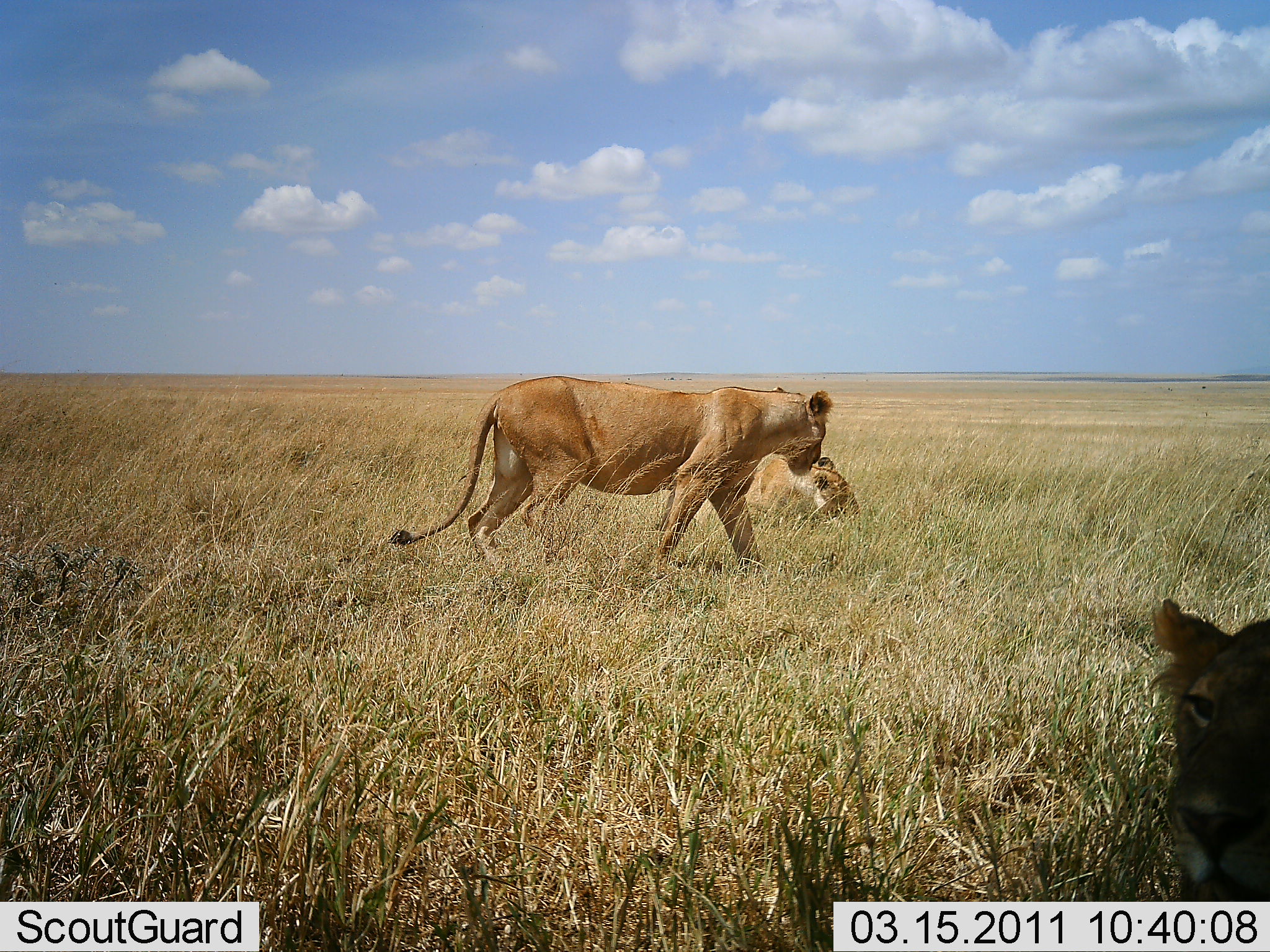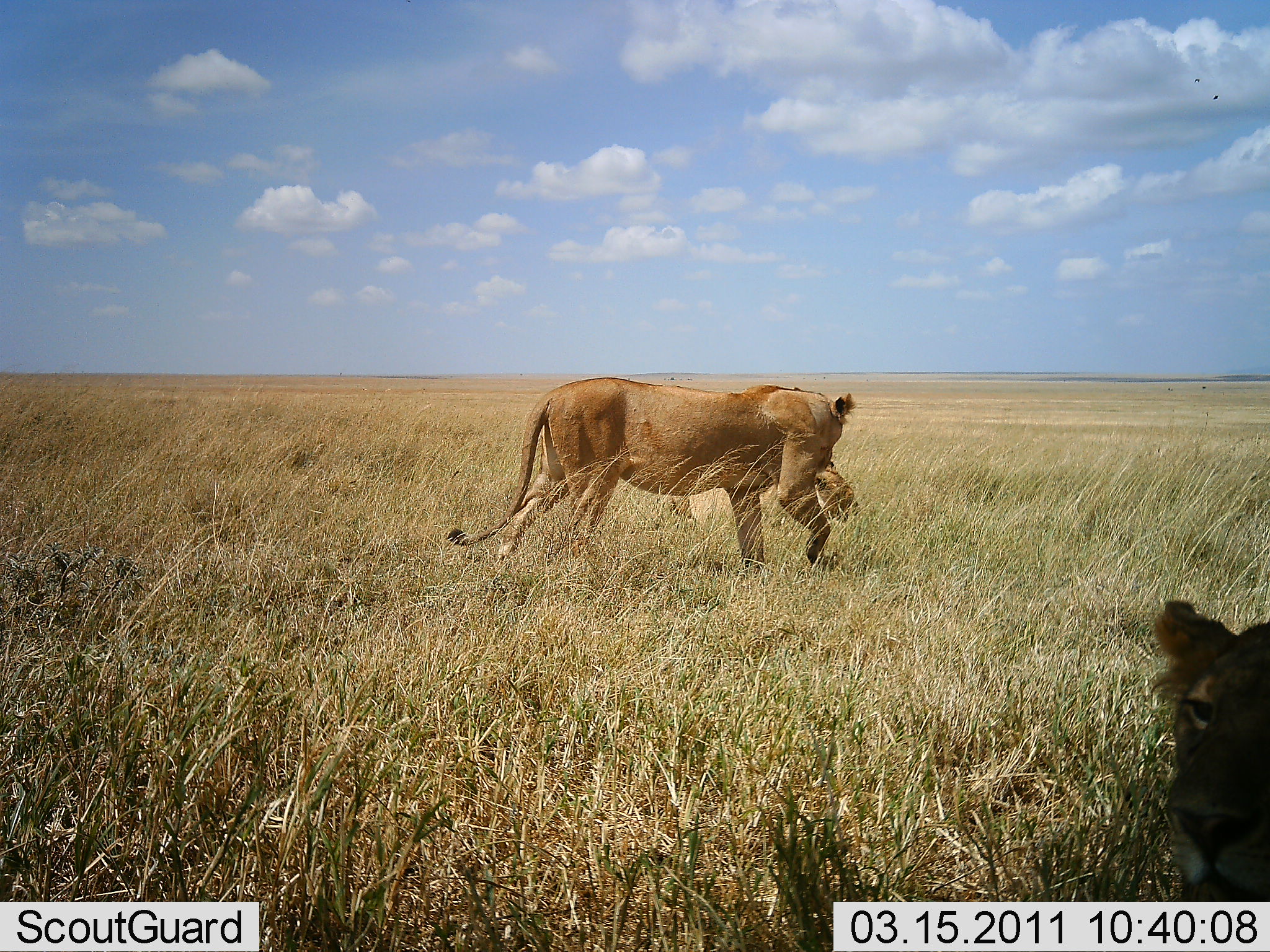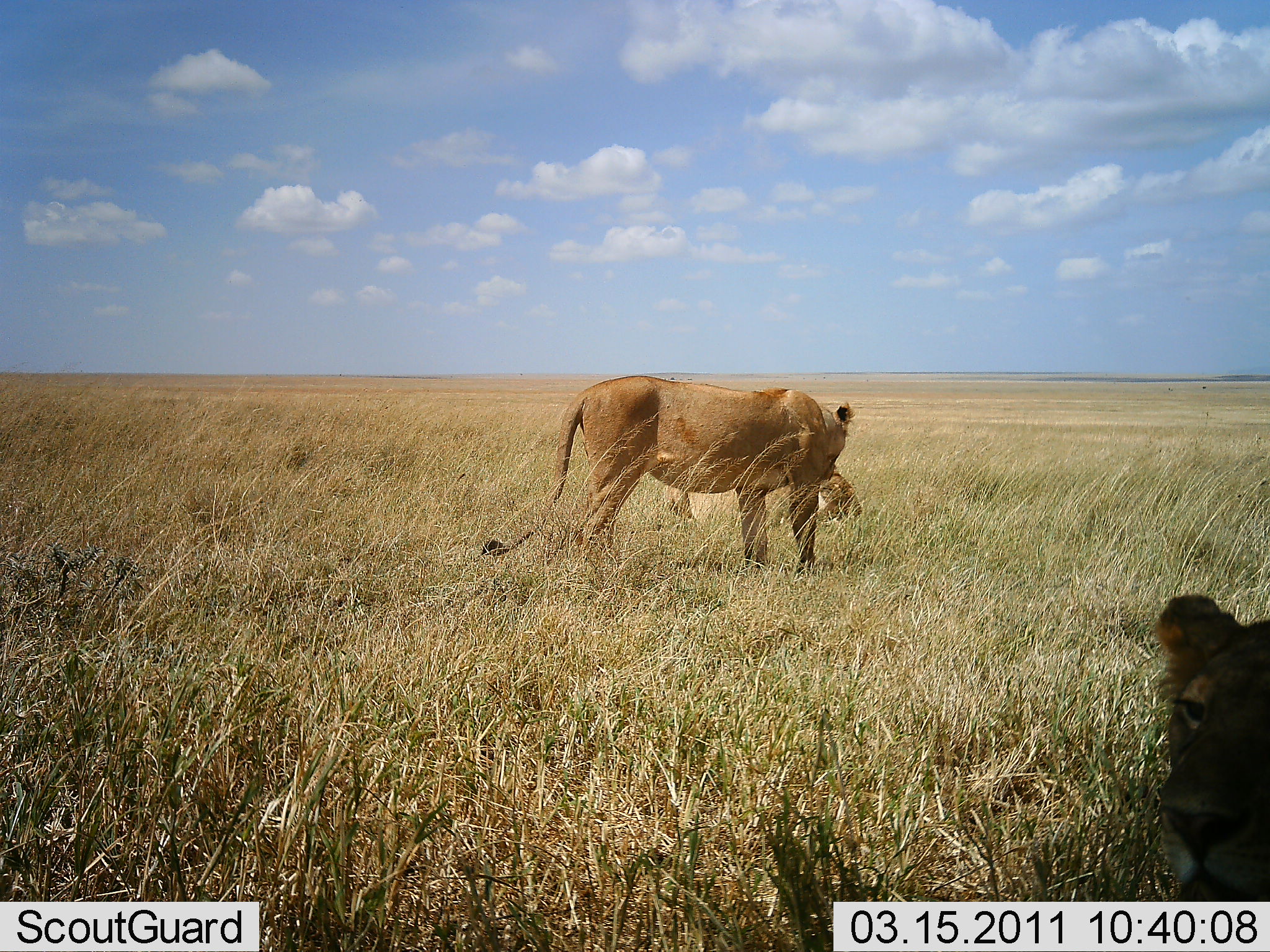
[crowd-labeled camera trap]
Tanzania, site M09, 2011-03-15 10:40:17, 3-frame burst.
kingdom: Animalia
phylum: Chordata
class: Mammalia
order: Carnivora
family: Felidae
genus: Panthera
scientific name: Panthera leo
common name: lion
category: lionfemale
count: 3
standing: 75%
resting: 83%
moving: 8%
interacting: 0%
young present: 0%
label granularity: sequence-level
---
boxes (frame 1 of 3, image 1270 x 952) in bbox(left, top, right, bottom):
animal: bbox(385, 375, 835, 607); bbox(1142, 595, 1270, 903); bbox(742, 452, 863, 526)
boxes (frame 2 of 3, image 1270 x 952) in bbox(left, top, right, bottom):
animal: bbox(468, 377, 882, 592); bbox(1151, 598, 1270, 902); bbox(657, 452, 864, 545)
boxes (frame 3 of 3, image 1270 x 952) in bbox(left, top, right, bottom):
animal: bbox(481, 373, 856, 586); bbox(1151, 592, 1270, 774); bbox(651, 447, 863, 535)